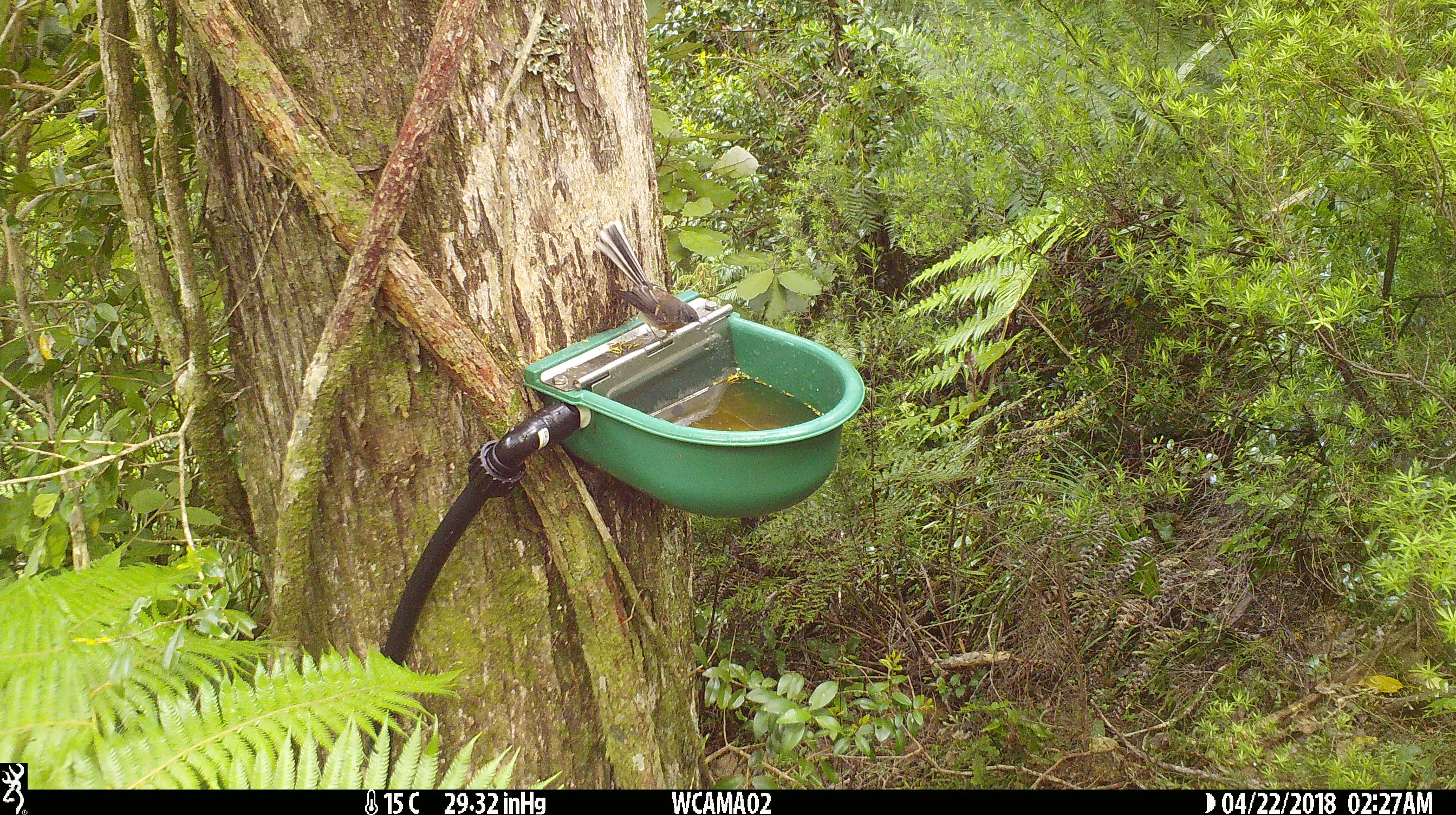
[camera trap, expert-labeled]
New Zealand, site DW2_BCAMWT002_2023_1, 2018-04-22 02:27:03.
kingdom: Animalia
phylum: Chordata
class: Aves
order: Passeriformes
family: Rhipiduridae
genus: Rhipidura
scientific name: Rhipidura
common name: fantails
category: fantail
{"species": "fantail (fantails) (Rhipidura)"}